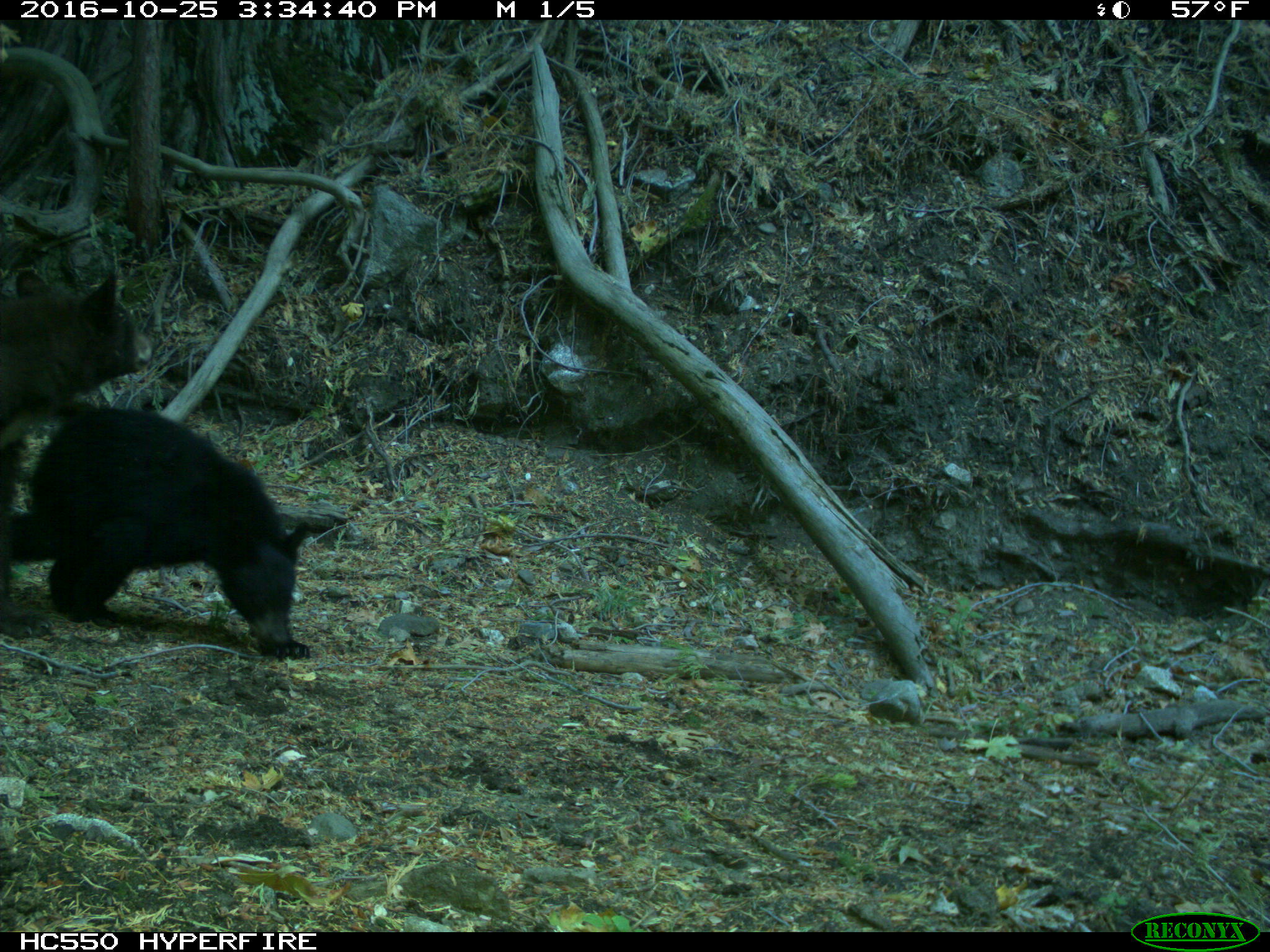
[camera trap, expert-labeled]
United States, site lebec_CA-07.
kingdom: Animalia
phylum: Chordata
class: Mammalia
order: Carnivora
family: Ursidae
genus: Ursus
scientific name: Ursus americanus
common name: american black bear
Ursus americanus (american black bear).